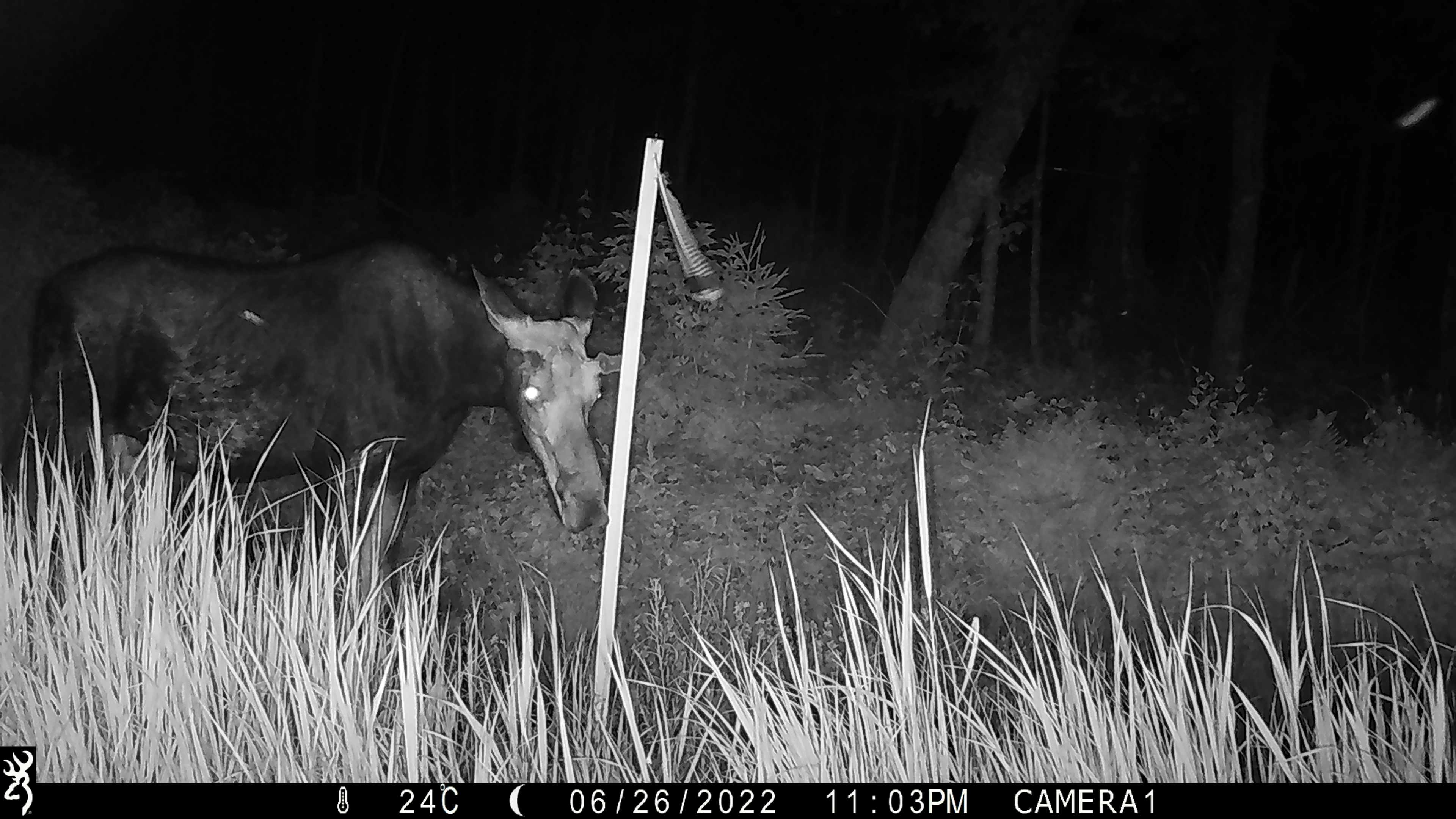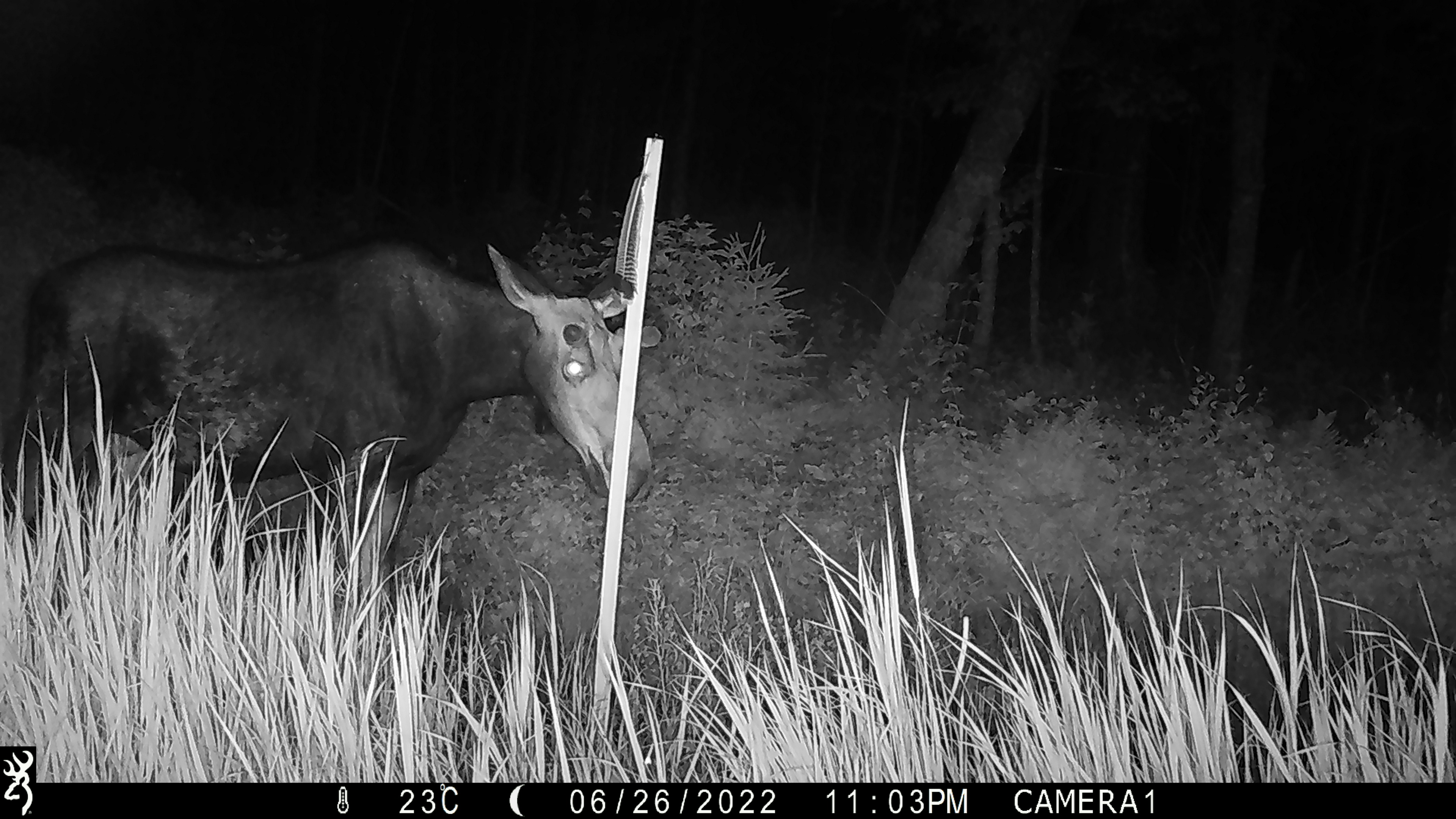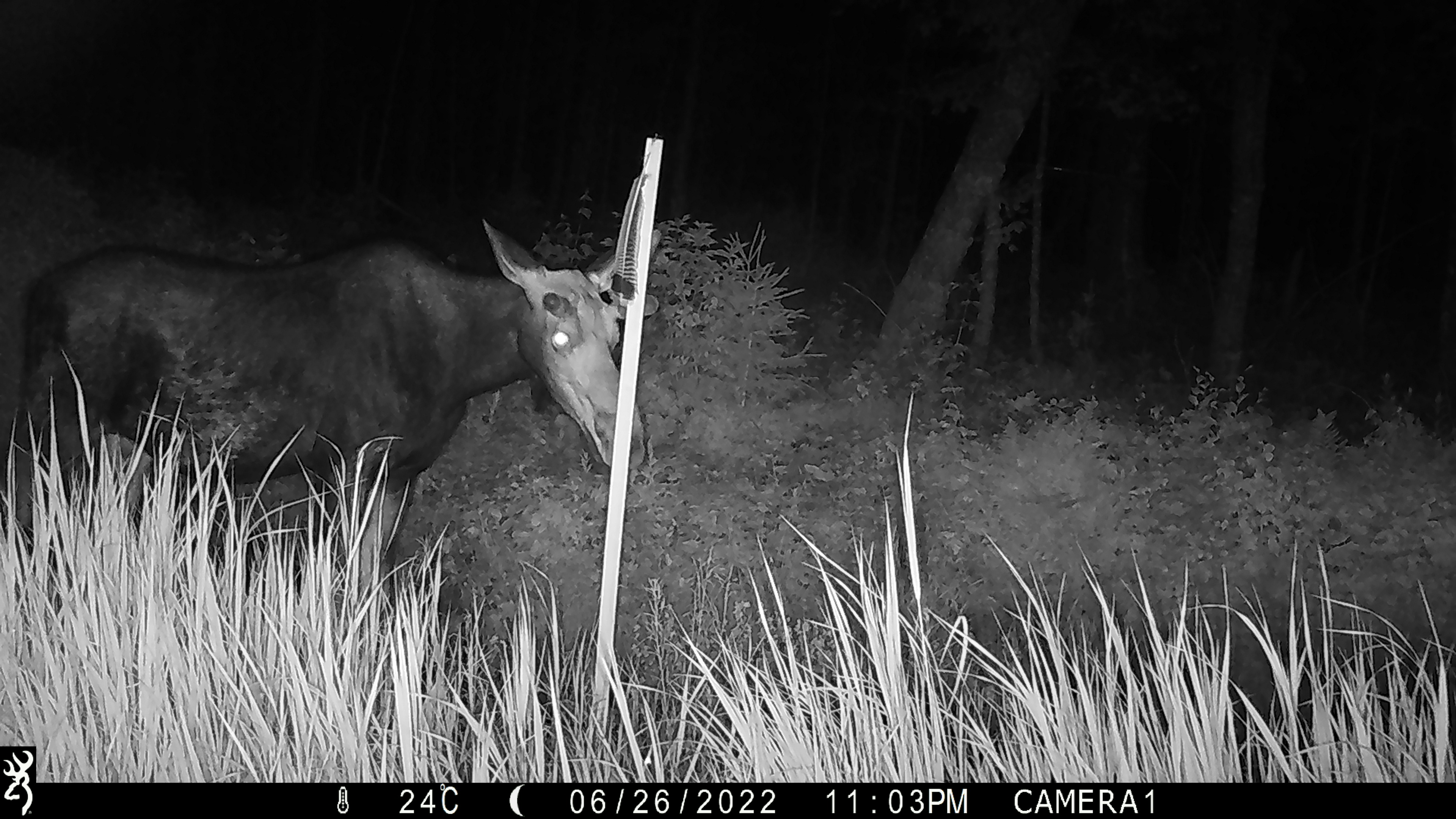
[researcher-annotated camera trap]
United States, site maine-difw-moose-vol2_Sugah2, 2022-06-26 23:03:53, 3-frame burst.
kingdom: Animalia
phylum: Chordata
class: Mammalia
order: Artiodactyla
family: Cervidae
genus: Odocoileus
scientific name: Odocoileus virginianus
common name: white-tailed deer